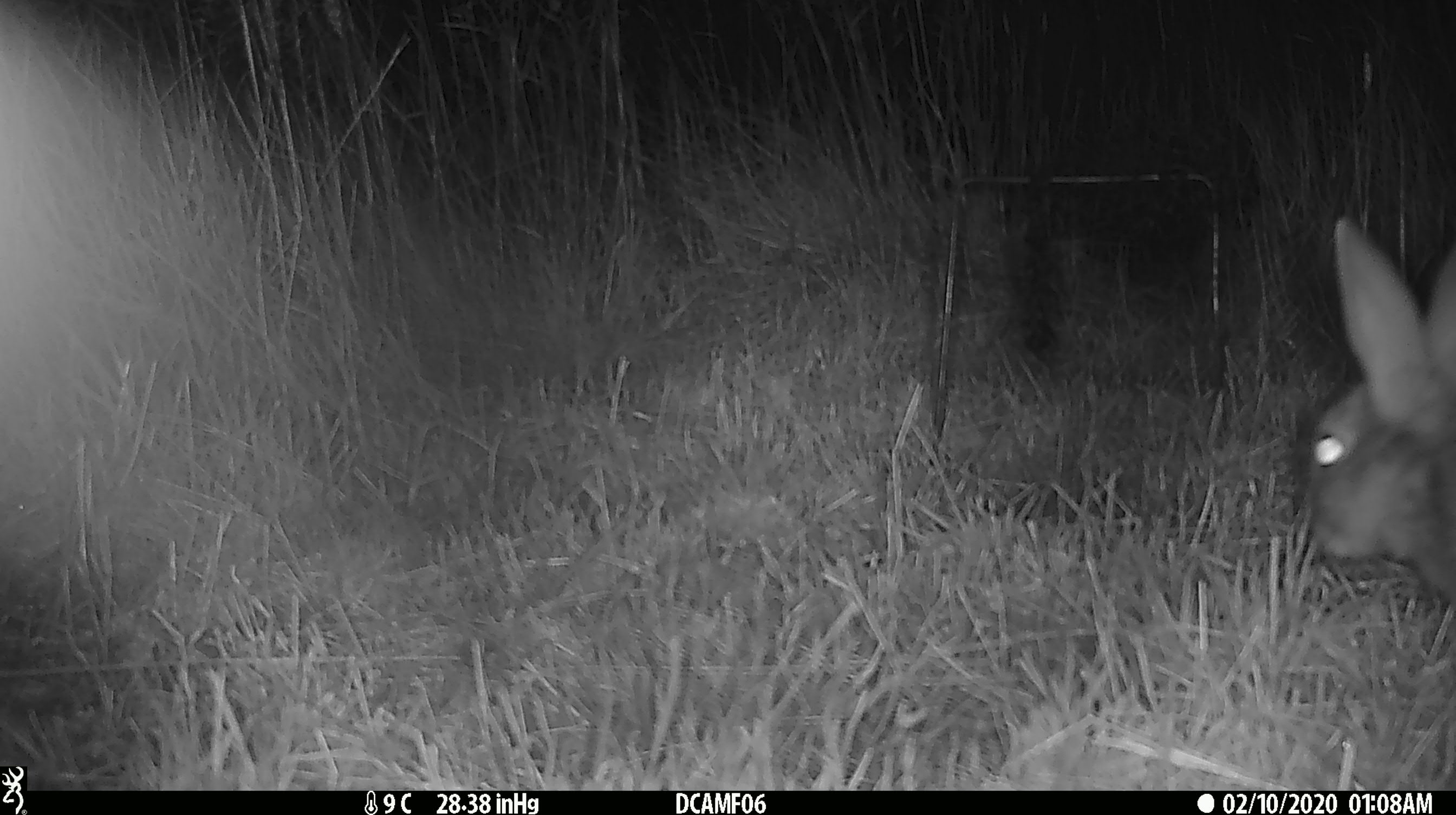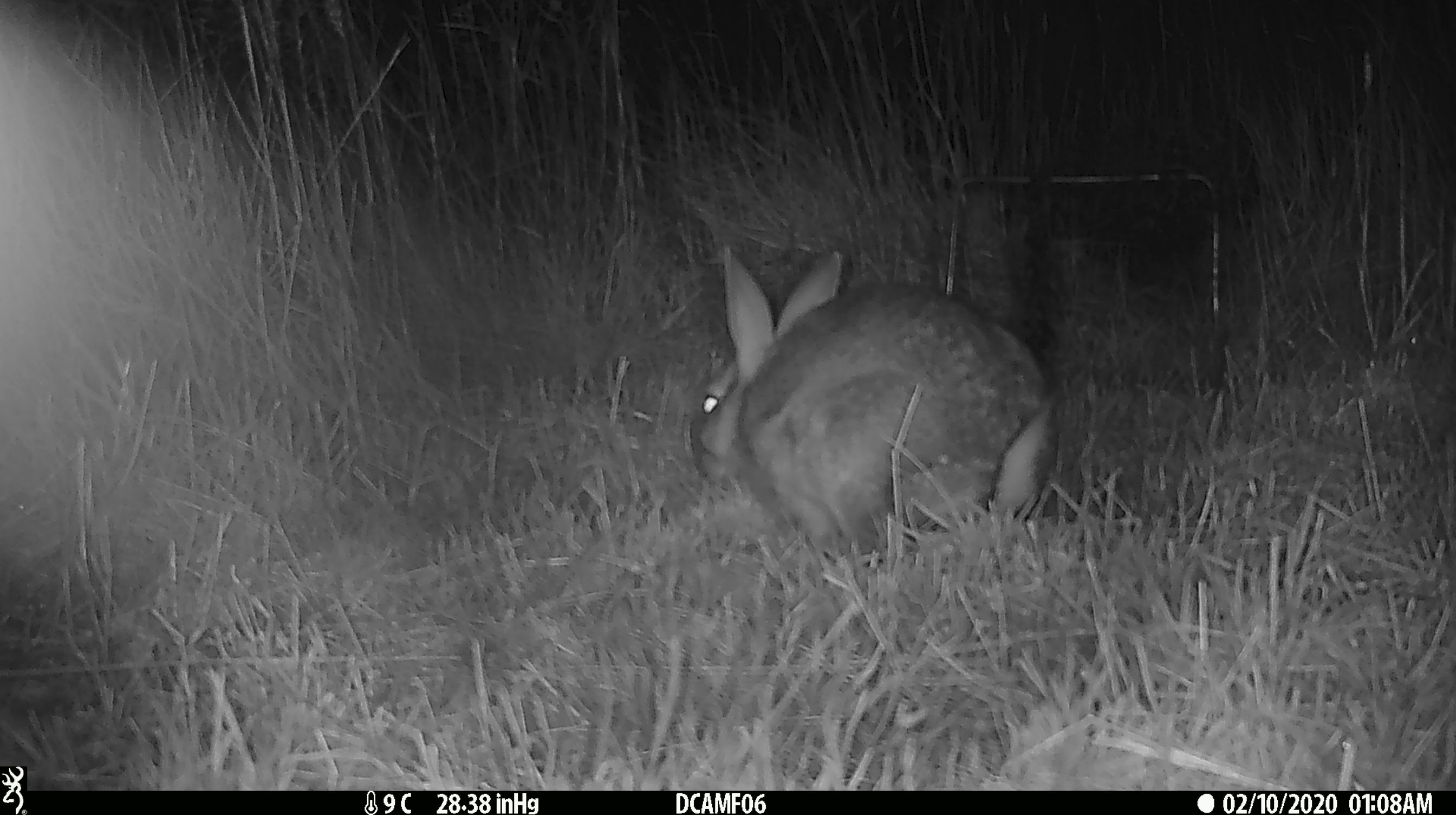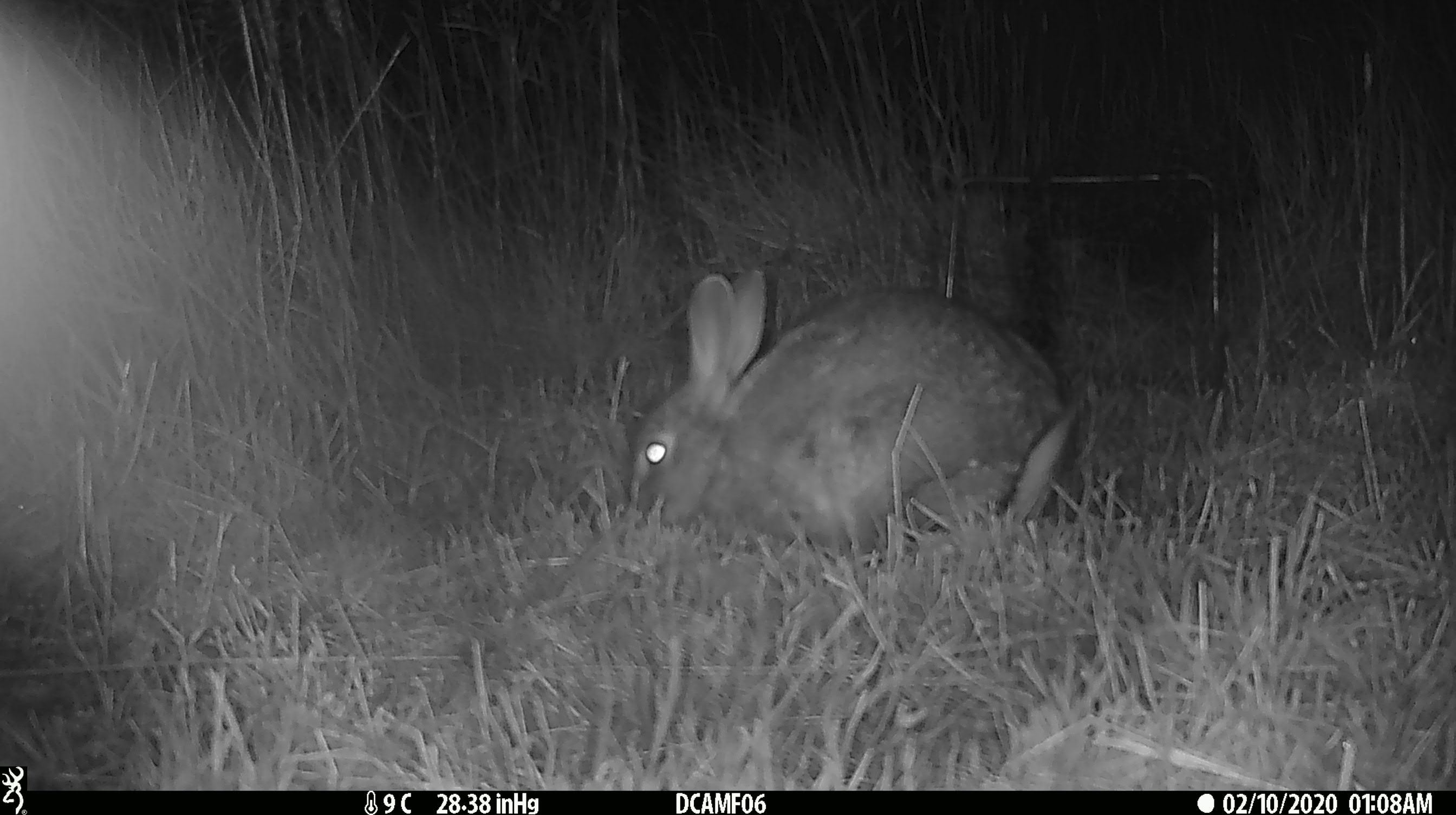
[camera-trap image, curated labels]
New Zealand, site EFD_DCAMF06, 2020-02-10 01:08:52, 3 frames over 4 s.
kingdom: Animalia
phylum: Chordata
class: Mammalia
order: Lagomorpha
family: Leporidae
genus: Oryctolagus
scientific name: Oryctolagus cuniculus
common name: european rabbit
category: rabbit